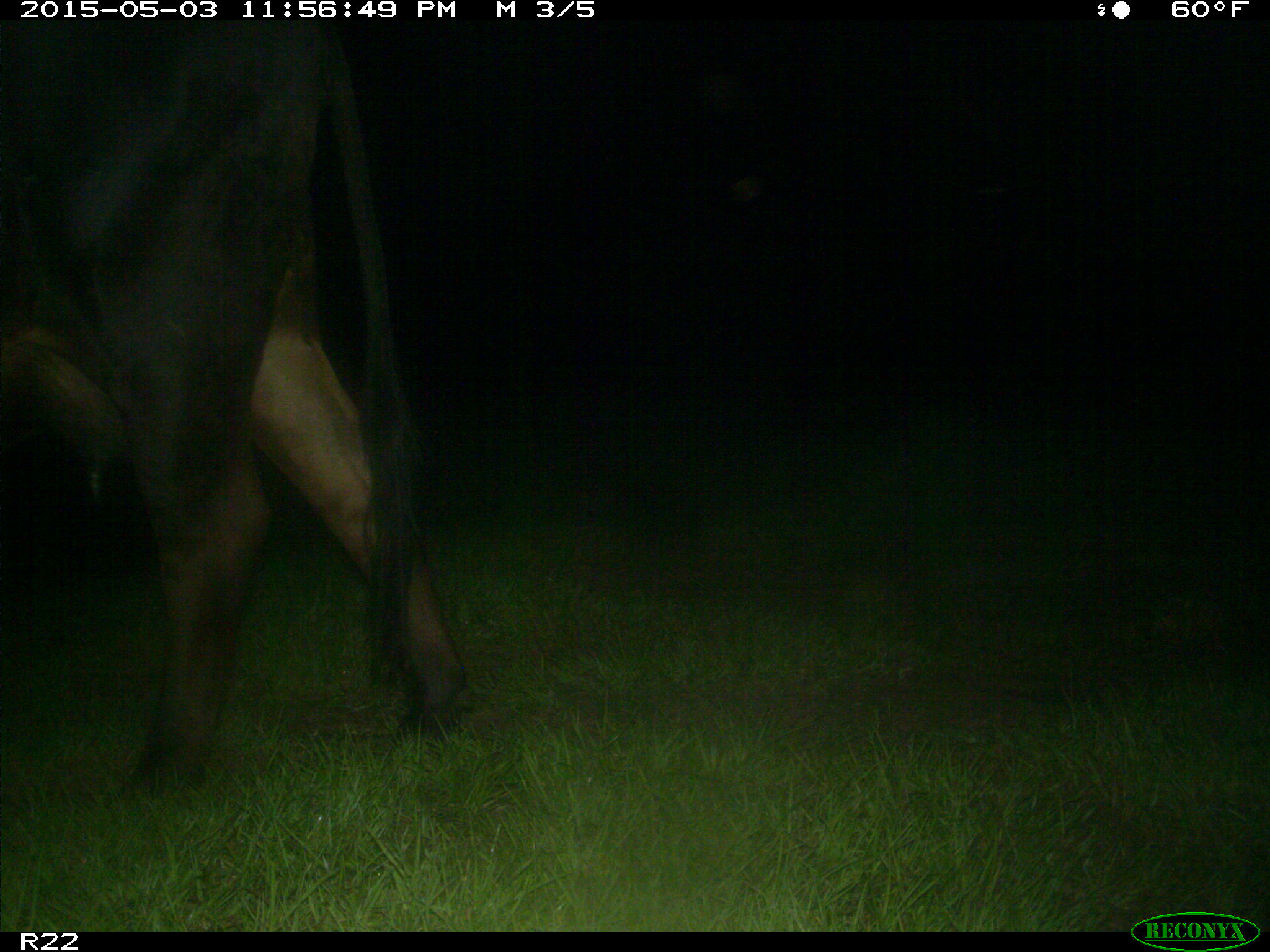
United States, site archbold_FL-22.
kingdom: Animalia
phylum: Chordata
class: Mammalia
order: Artiodactyla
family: Bovidae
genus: Bos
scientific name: Bos taurus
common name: domestic cow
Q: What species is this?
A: Bos taurus (domestic cow).